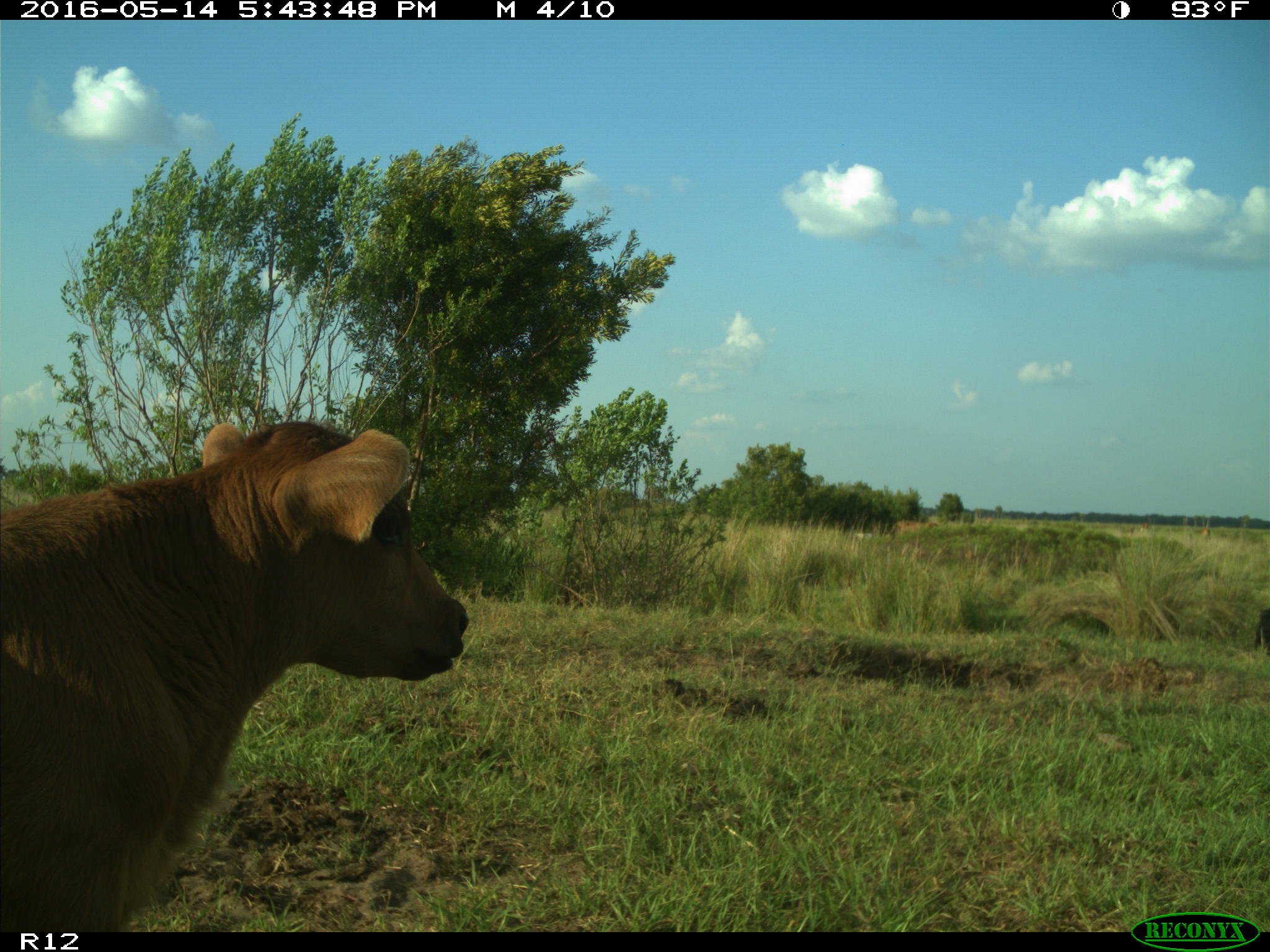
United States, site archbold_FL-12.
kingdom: Animalia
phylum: Chordata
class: Mammalia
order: Artiodactyla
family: Bovidae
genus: Bos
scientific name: Bos taurus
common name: domestic cow